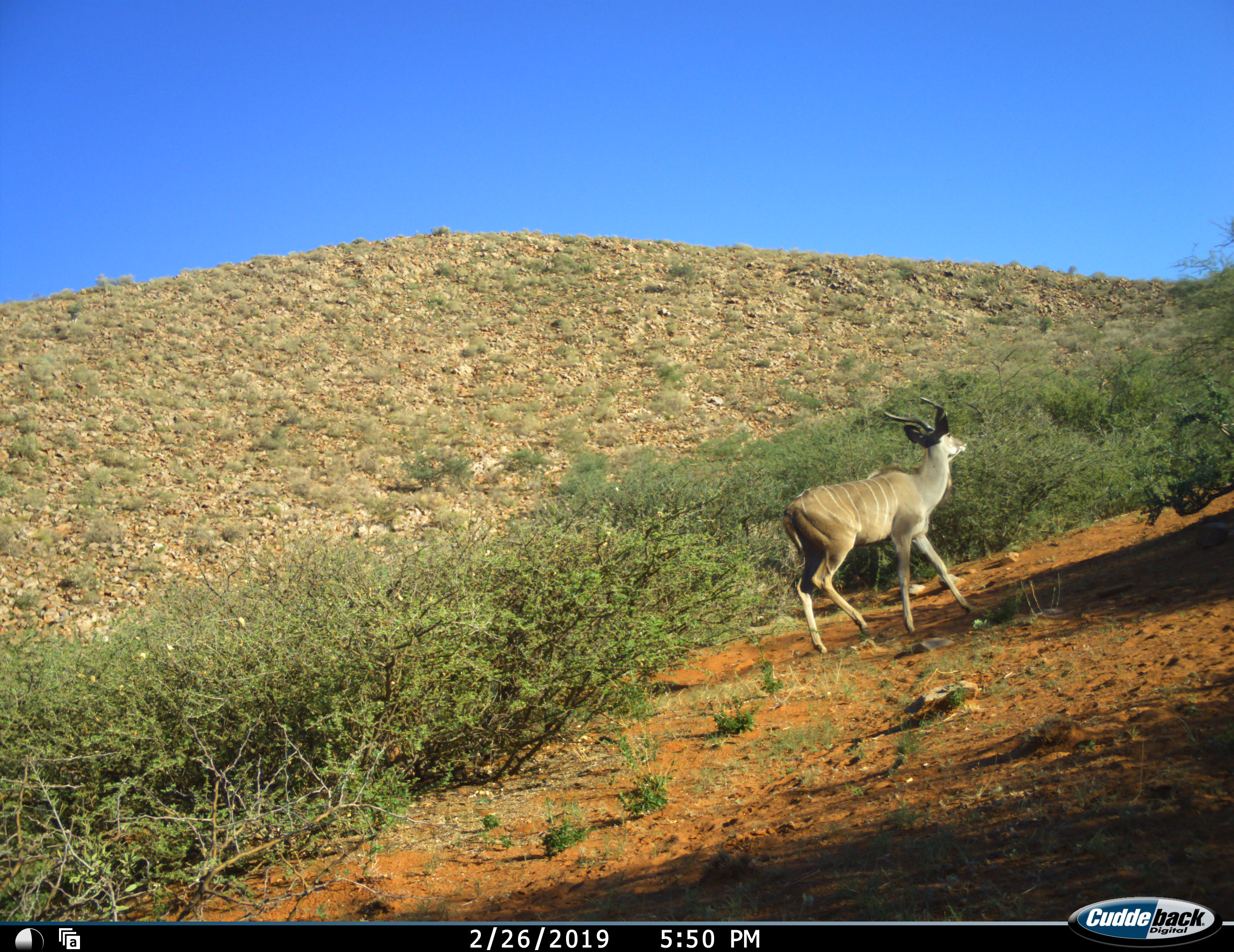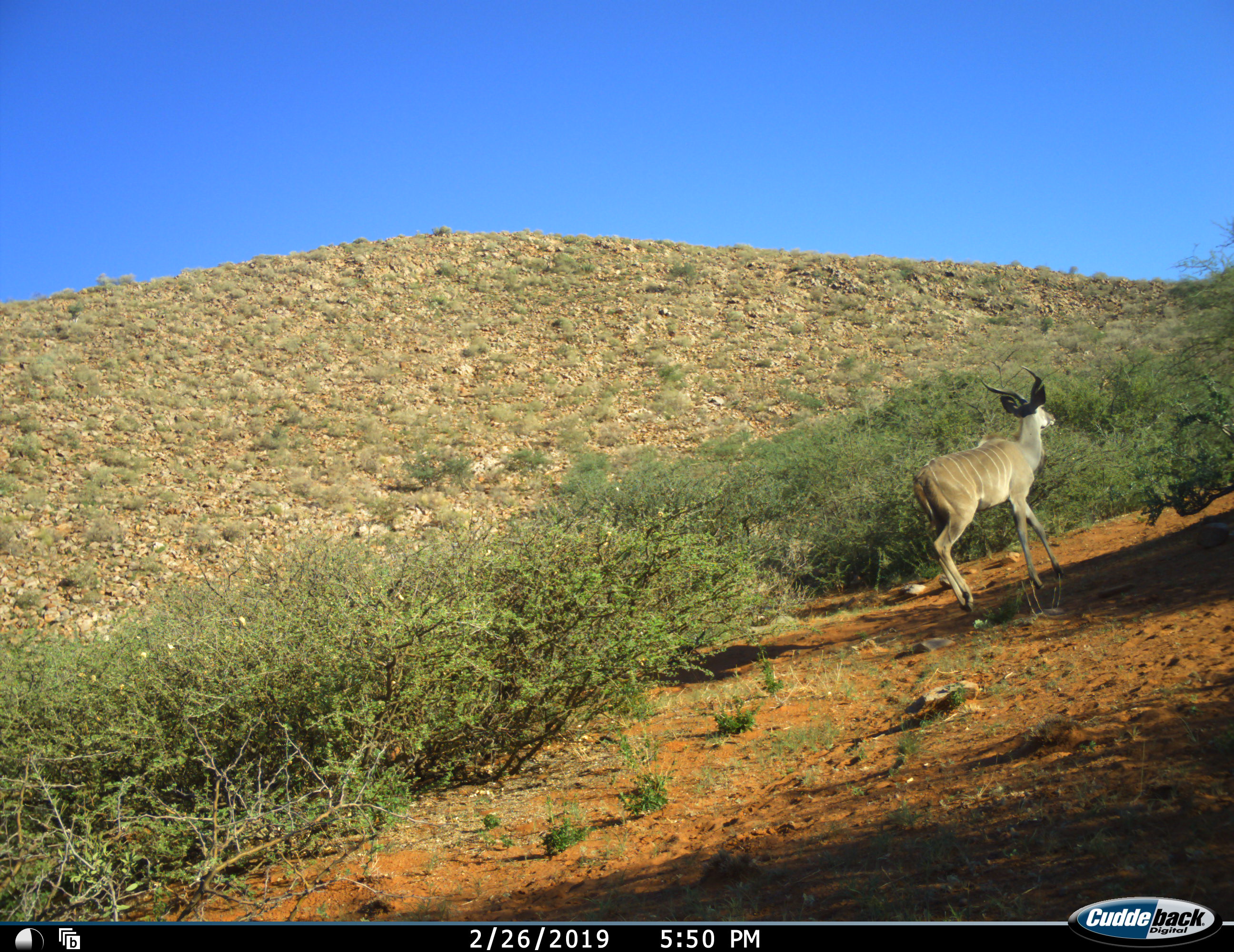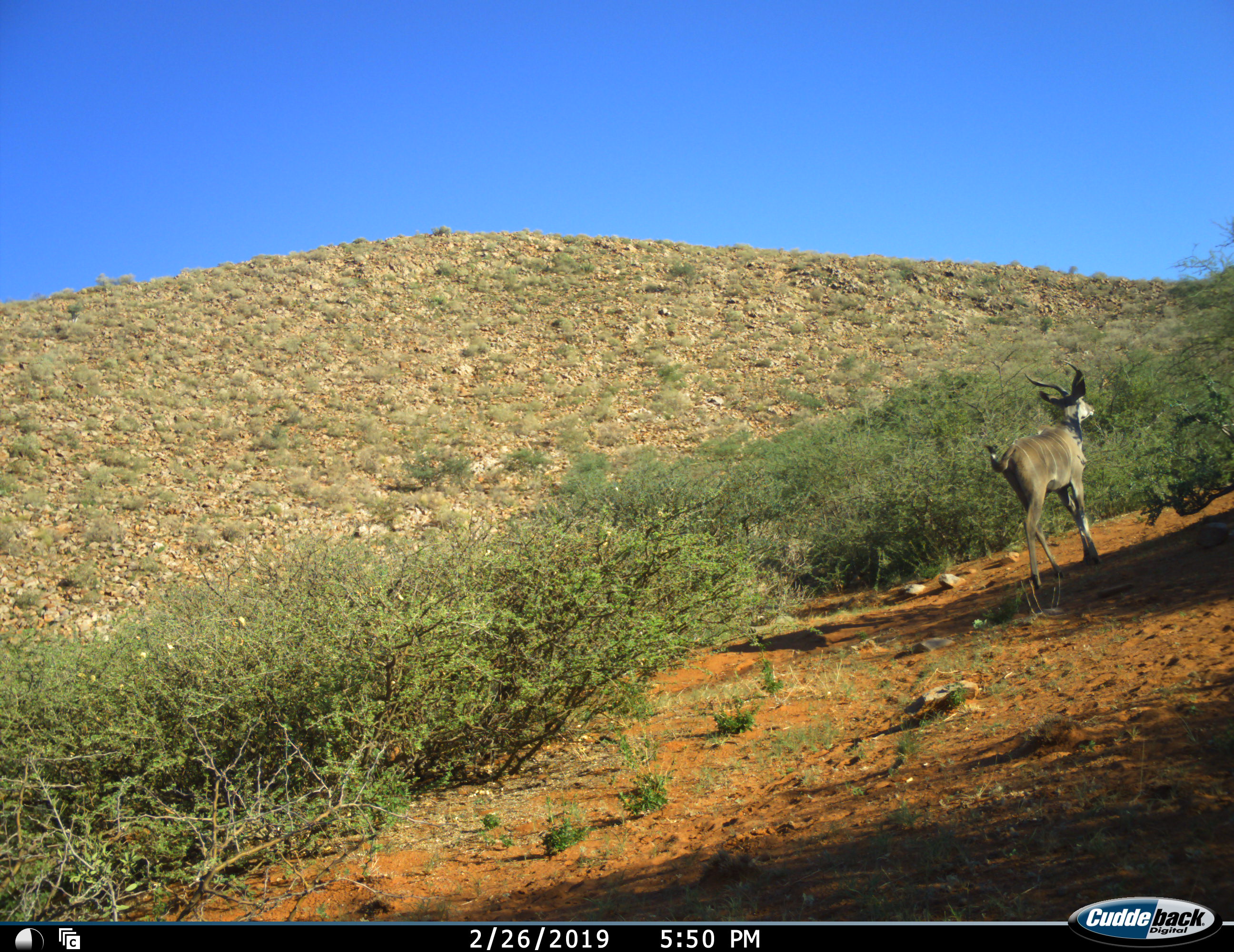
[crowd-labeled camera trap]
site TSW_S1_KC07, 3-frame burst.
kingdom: Animalia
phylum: Chordata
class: Mammalia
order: Artiodactyla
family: Bovidae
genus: Tragelaphus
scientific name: Tragelaphus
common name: kudu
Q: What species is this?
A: Kudu (Tragelaphus).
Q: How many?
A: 1.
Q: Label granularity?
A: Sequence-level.